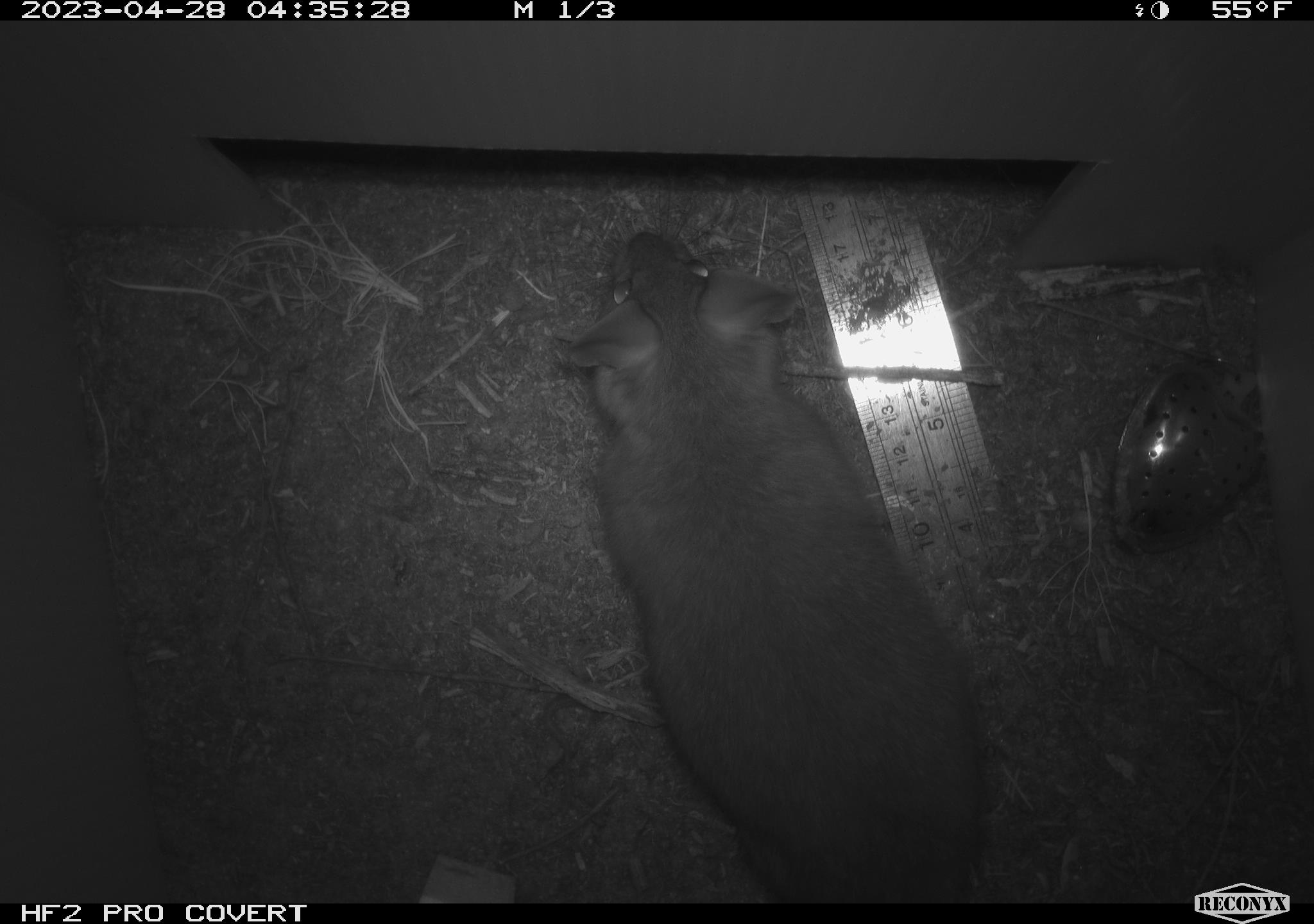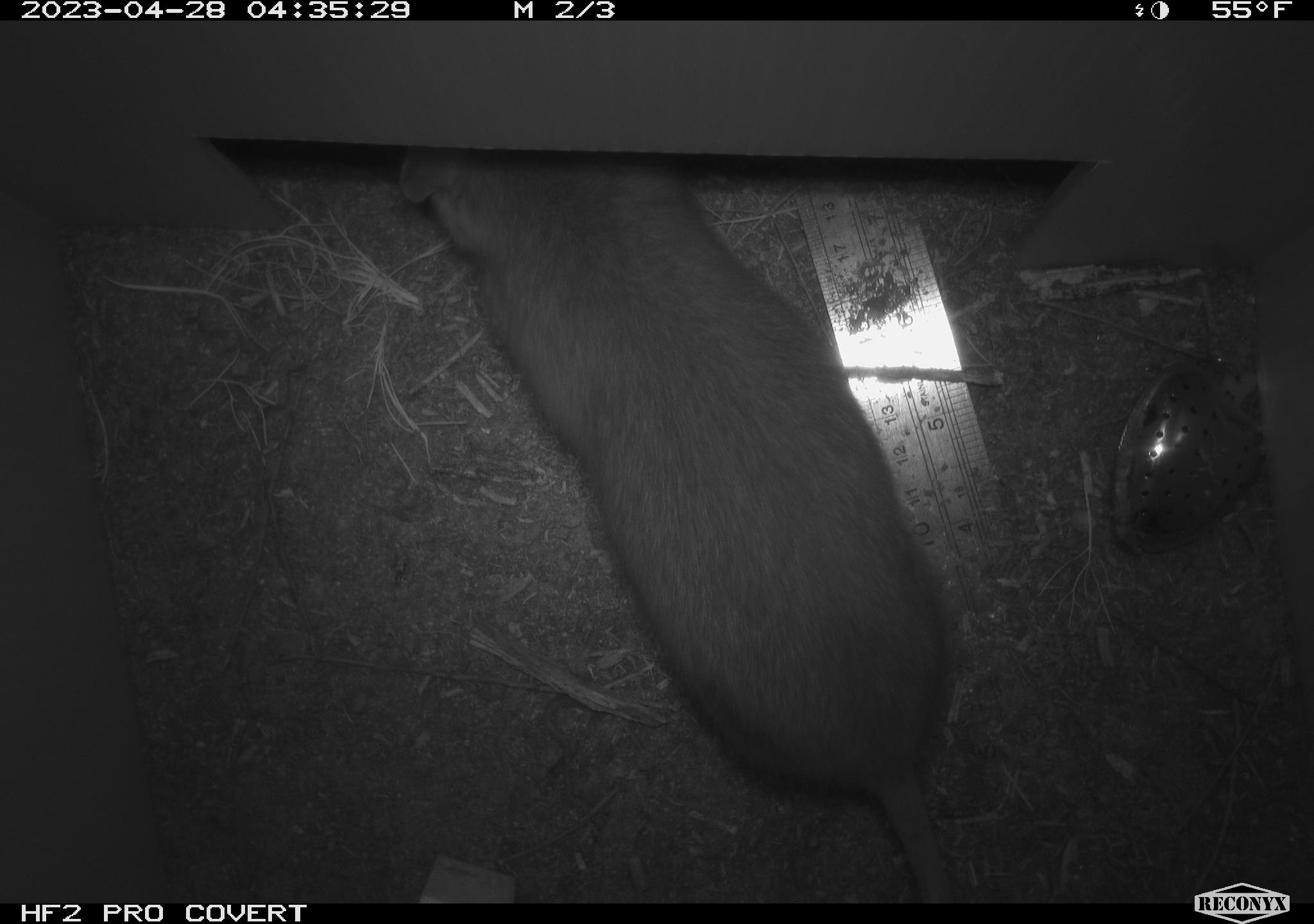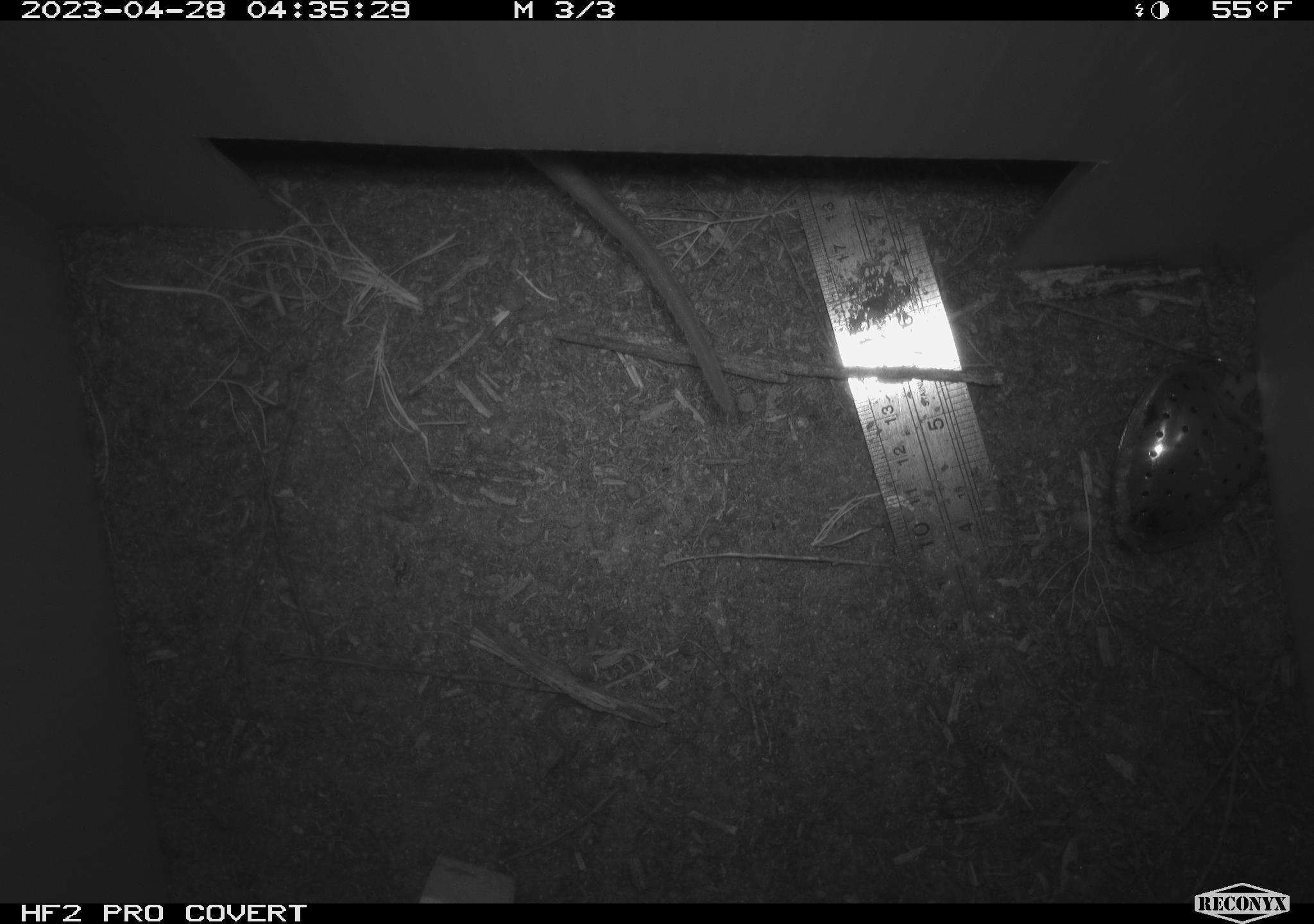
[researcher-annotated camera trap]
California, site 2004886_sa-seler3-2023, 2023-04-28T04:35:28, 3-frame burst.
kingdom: Animalia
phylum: Chordata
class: Mammalia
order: Rodentia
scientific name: Rodentia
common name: woodrat or rat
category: woodrat or rat species